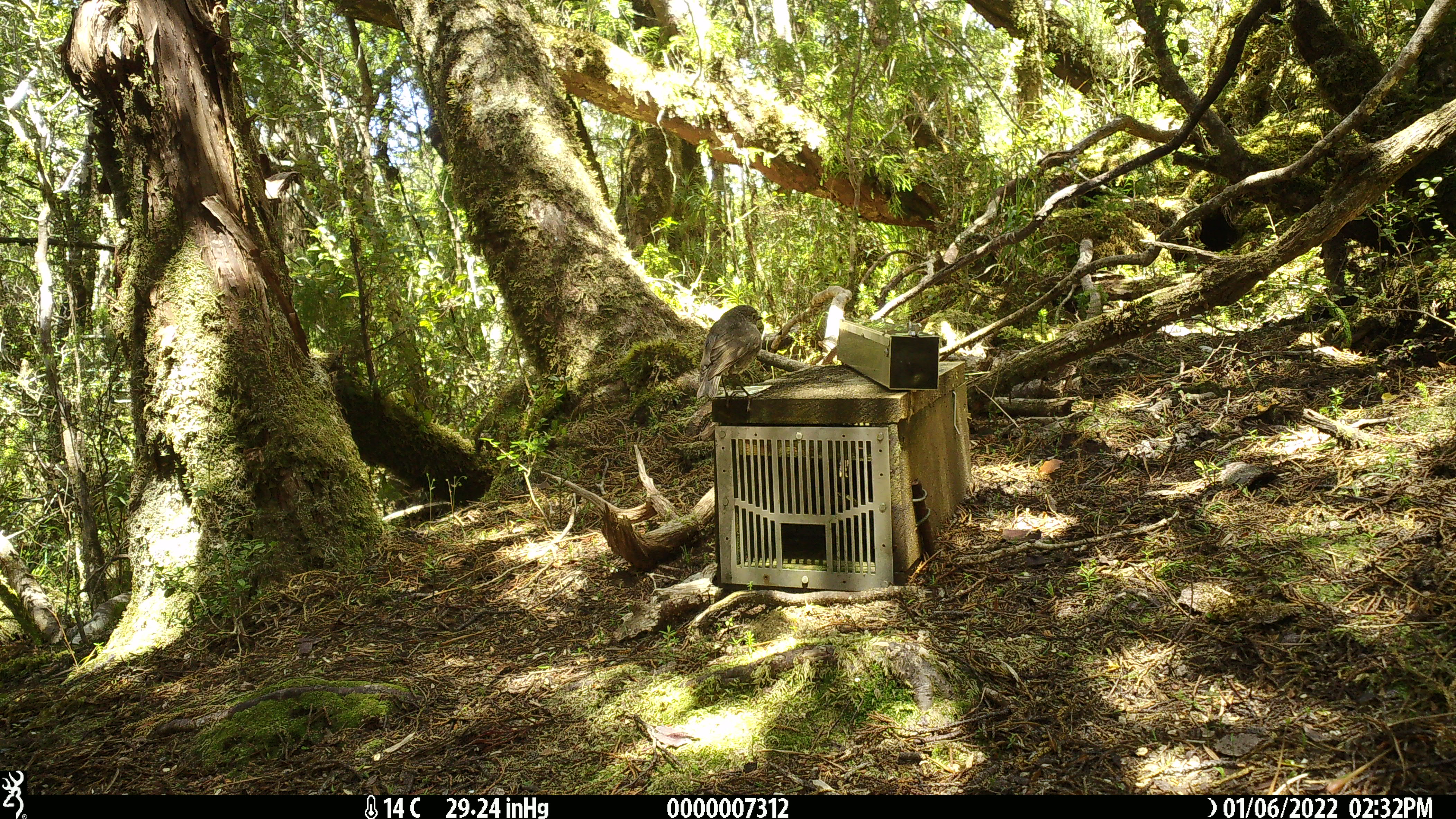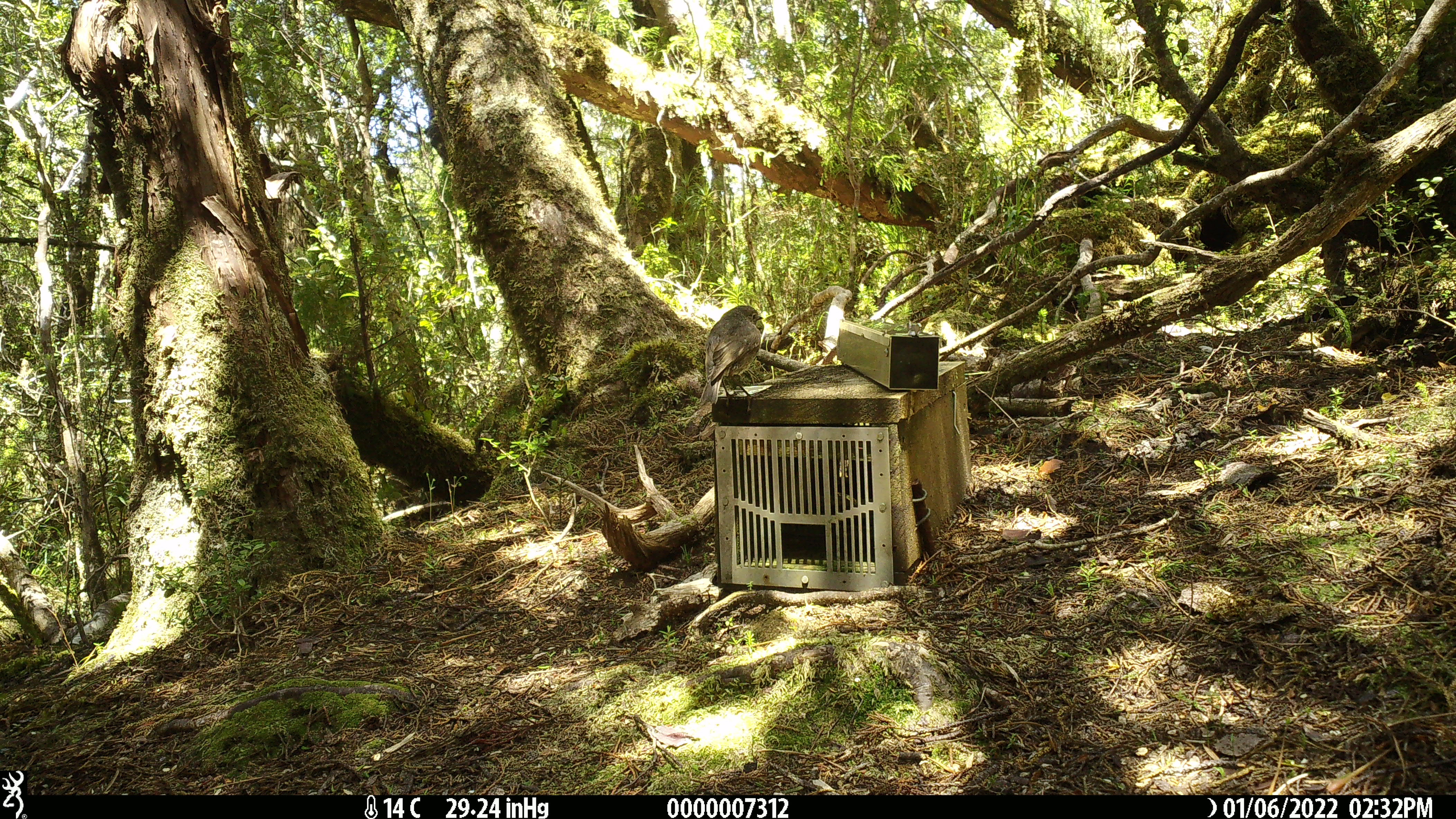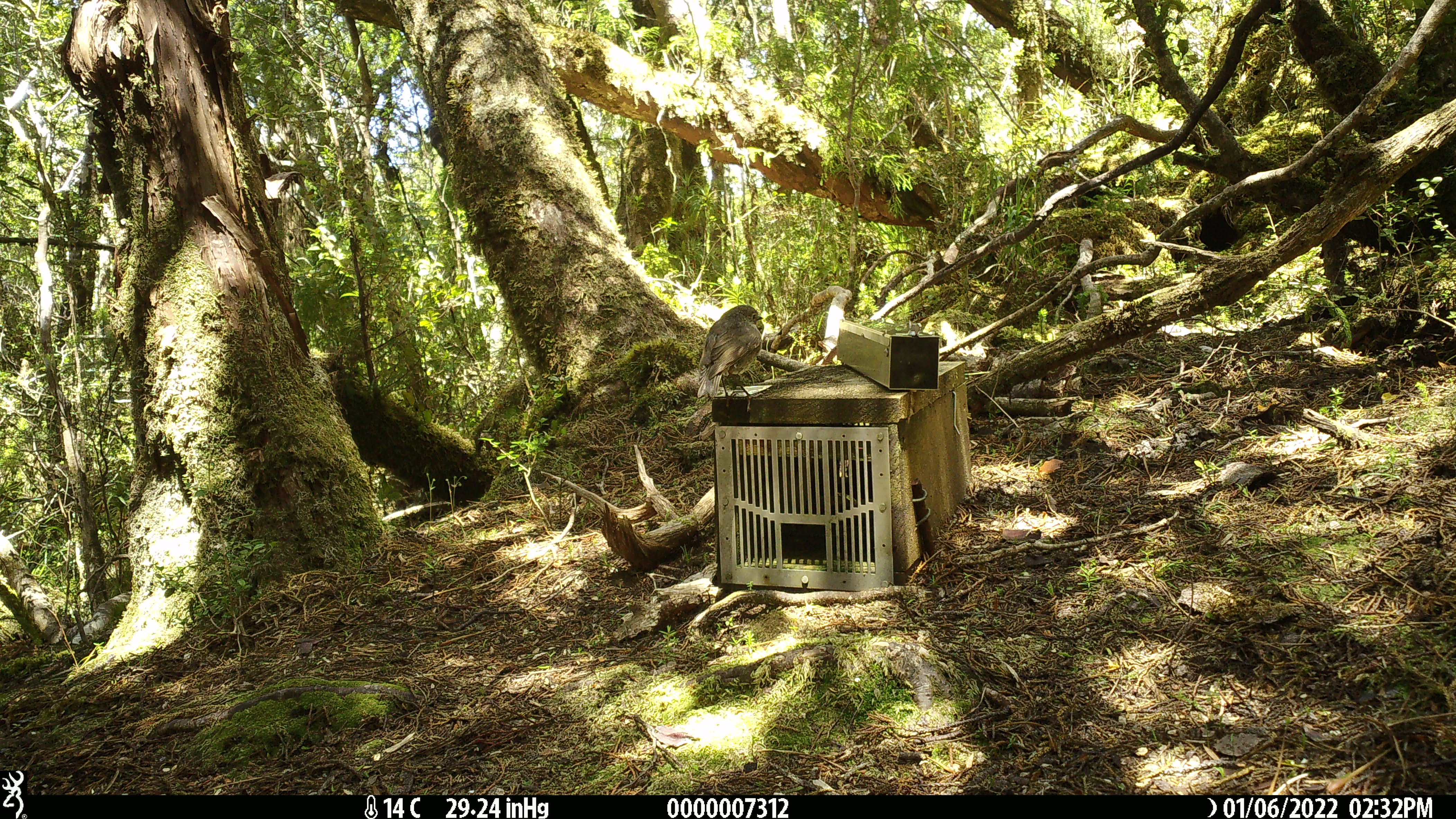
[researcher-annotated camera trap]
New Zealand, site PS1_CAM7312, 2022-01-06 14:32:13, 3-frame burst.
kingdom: Animalia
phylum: Chordata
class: Aves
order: Passeriformes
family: Petroicidae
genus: Petroica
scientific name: Petroica australis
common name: new zealand robin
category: robin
Robin (new zealand robin) (Petroica australis).